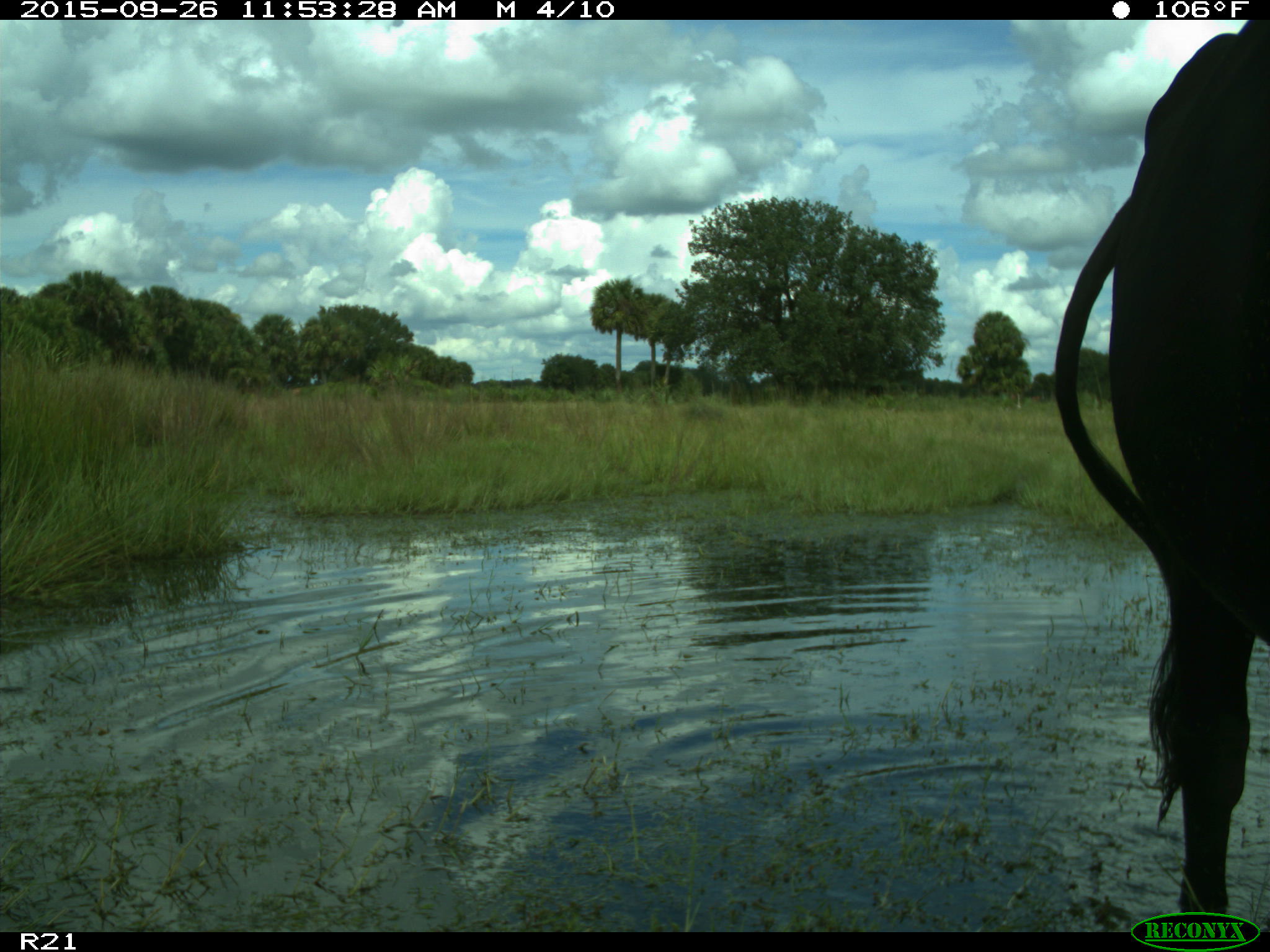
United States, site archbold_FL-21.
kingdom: Animalia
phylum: Chordata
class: Mammalia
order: Artiodactyla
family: Bovidae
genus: Bos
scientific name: Bos taurus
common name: domestic cow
Bos taurus (domestic cow).